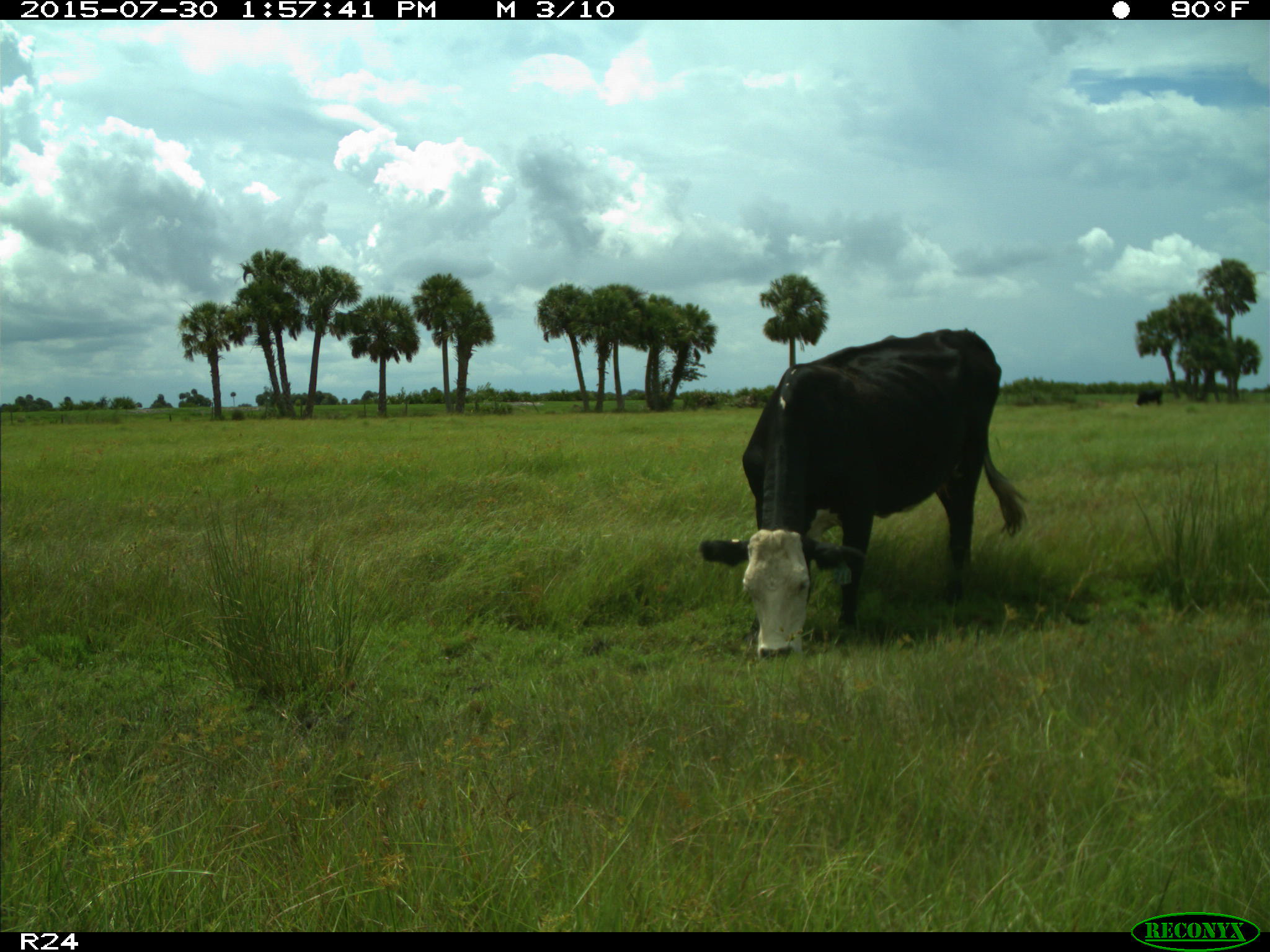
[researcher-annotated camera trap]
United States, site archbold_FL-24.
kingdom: Animalia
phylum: Chordata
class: Mammalia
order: Artiodactyla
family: Bovidae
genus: Bos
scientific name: Bos taurus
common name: domestic cow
Bos taurus (domestic cow).